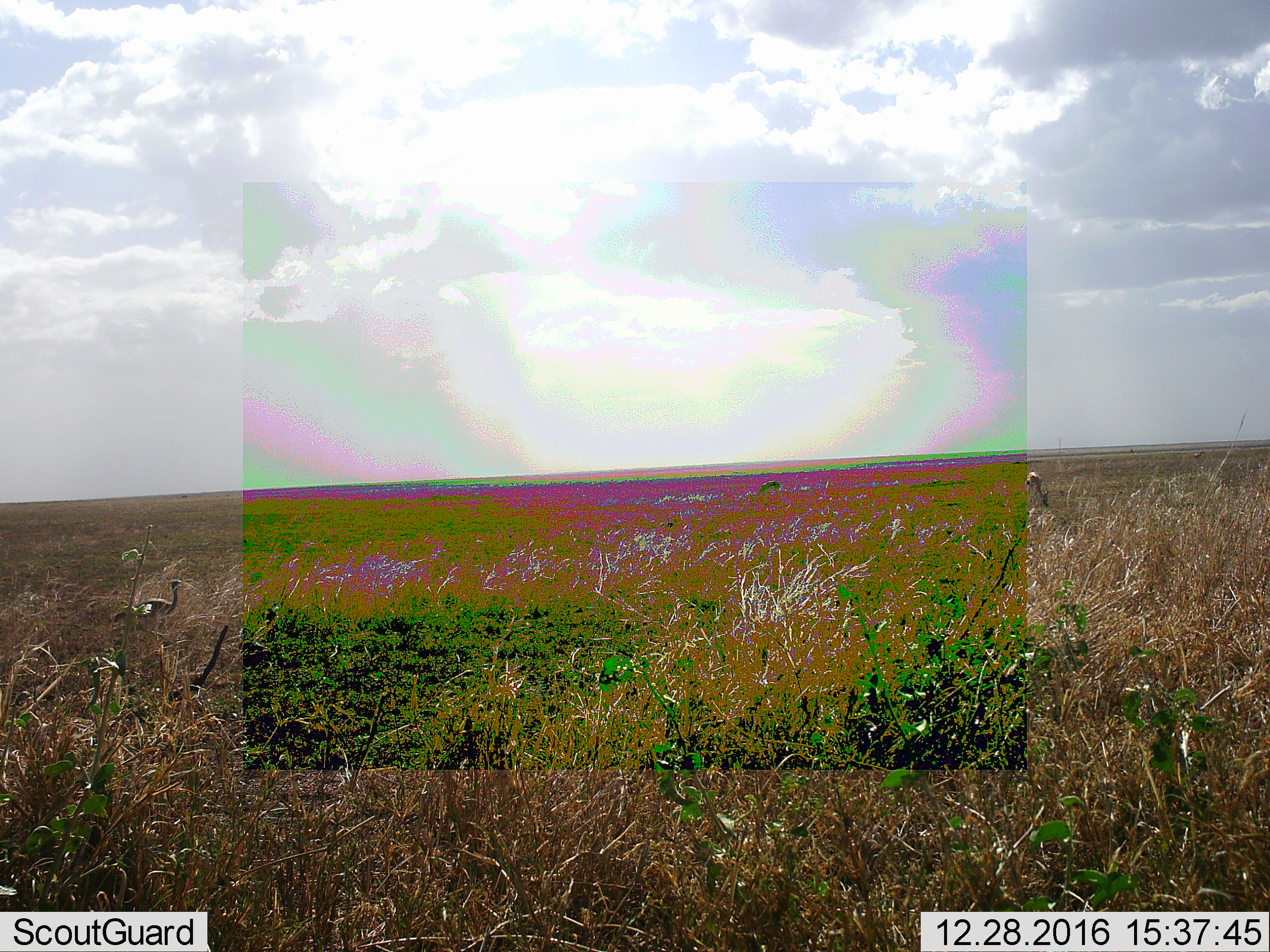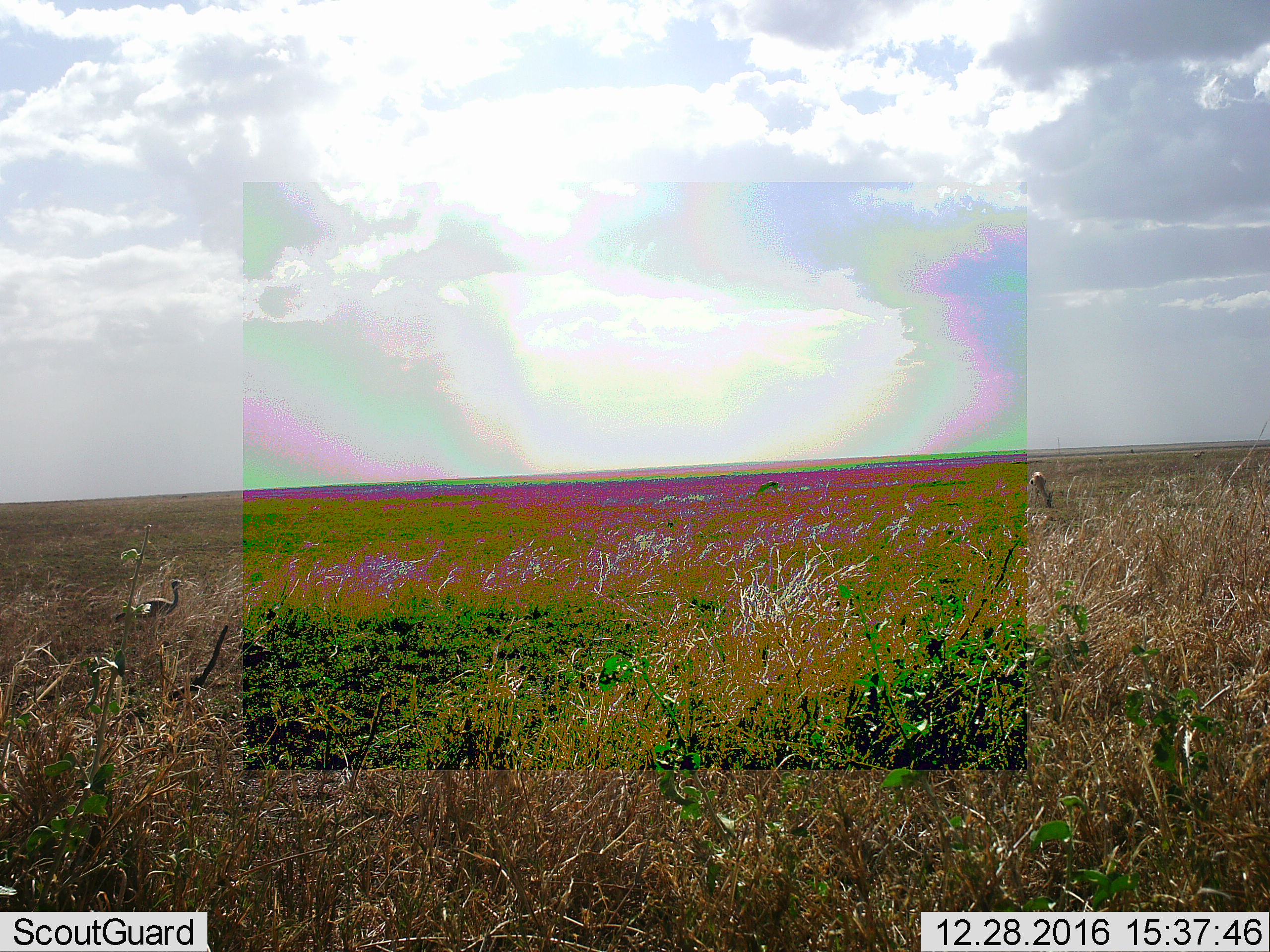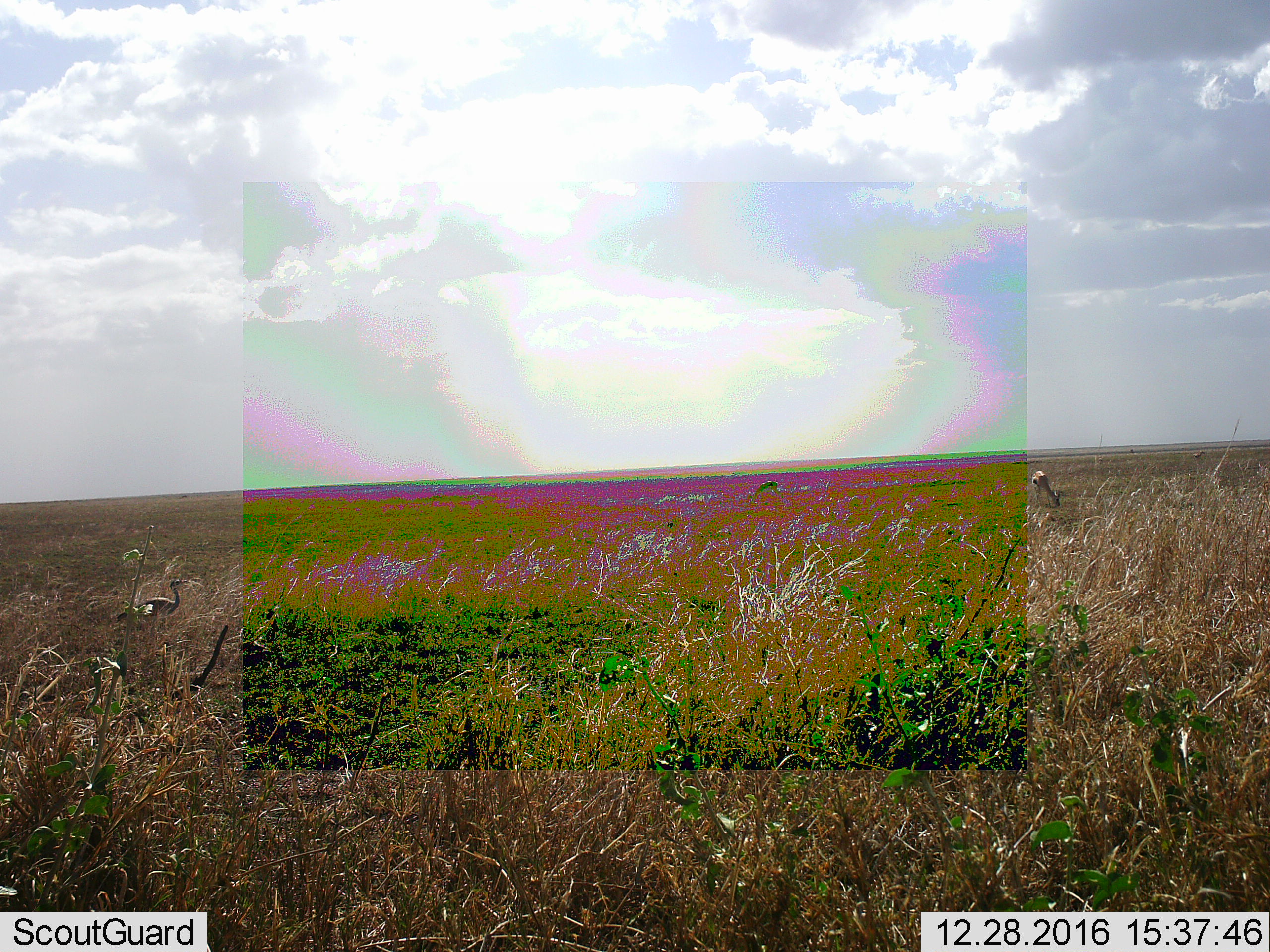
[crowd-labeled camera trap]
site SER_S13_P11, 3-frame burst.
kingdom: Animalia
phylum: Chordata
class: Aves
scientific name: Aves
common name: bird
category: birdother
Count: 1.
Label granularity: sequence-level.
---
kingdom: Animalia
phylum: Chordata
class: Mammalia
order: Artiodactyla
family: Bovidae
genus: Eudorcas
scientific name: Eudorcas thomsonii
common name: thomson's gazelle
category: gazellethomsons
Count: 2.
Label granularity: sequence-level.